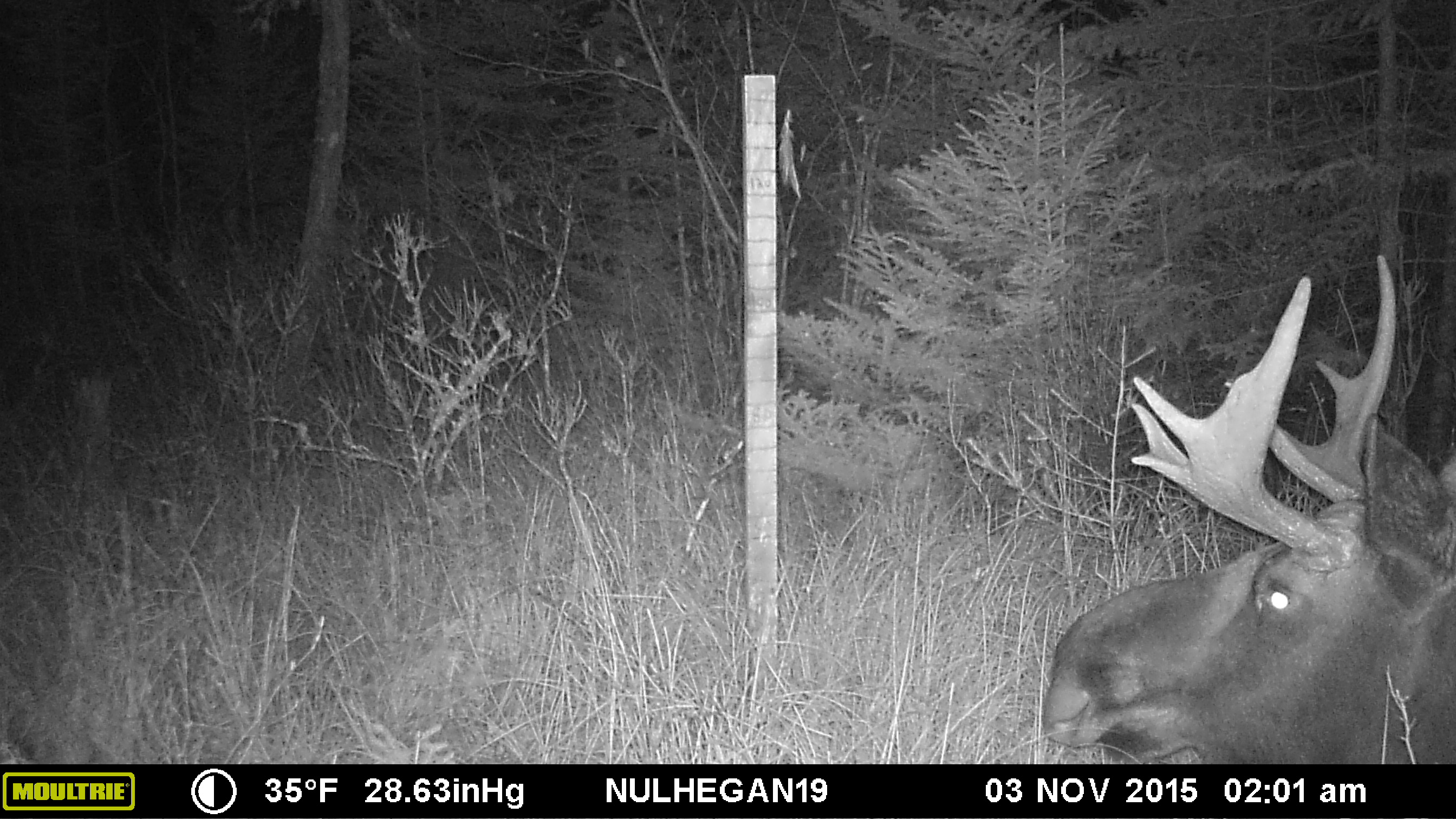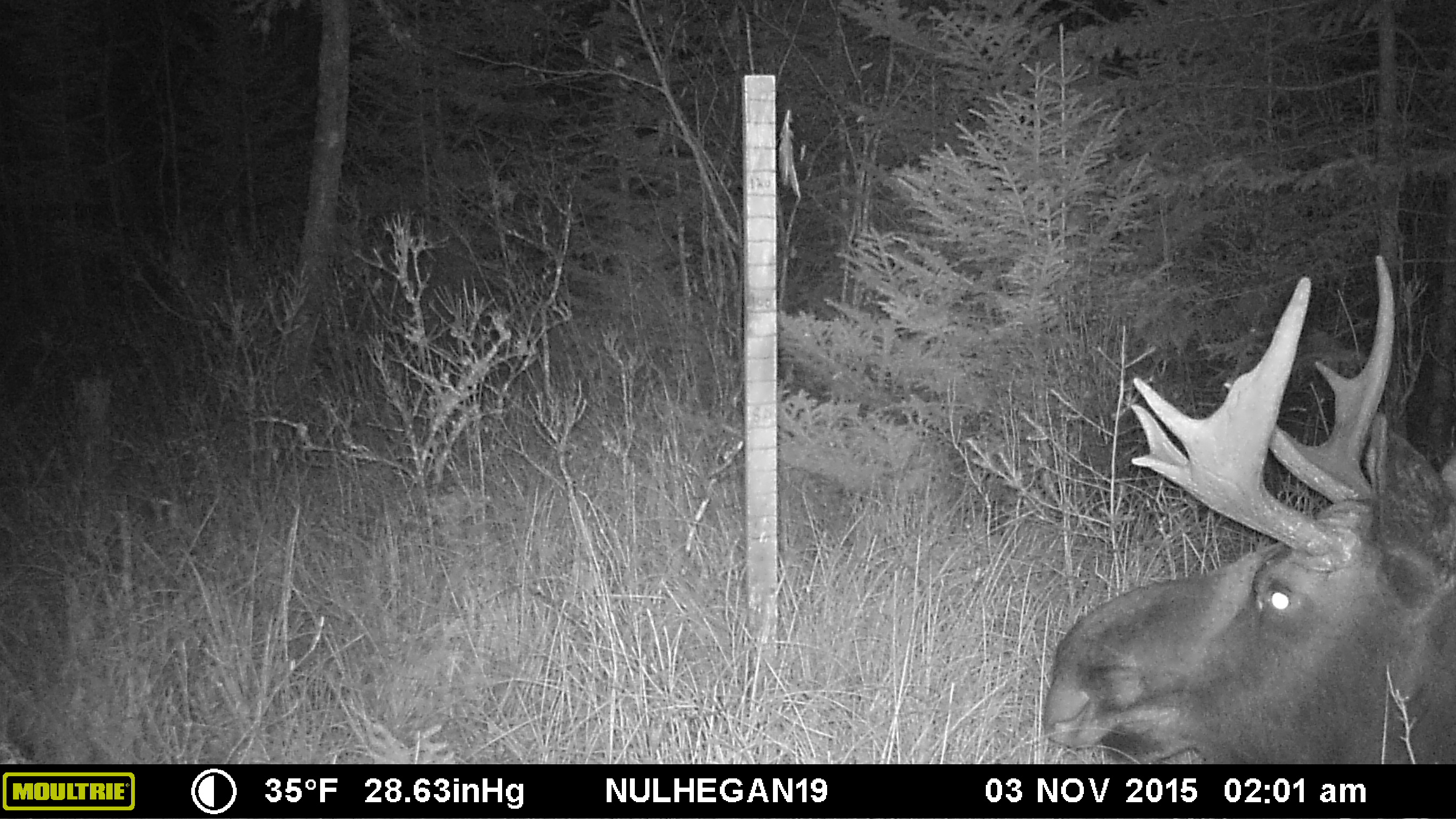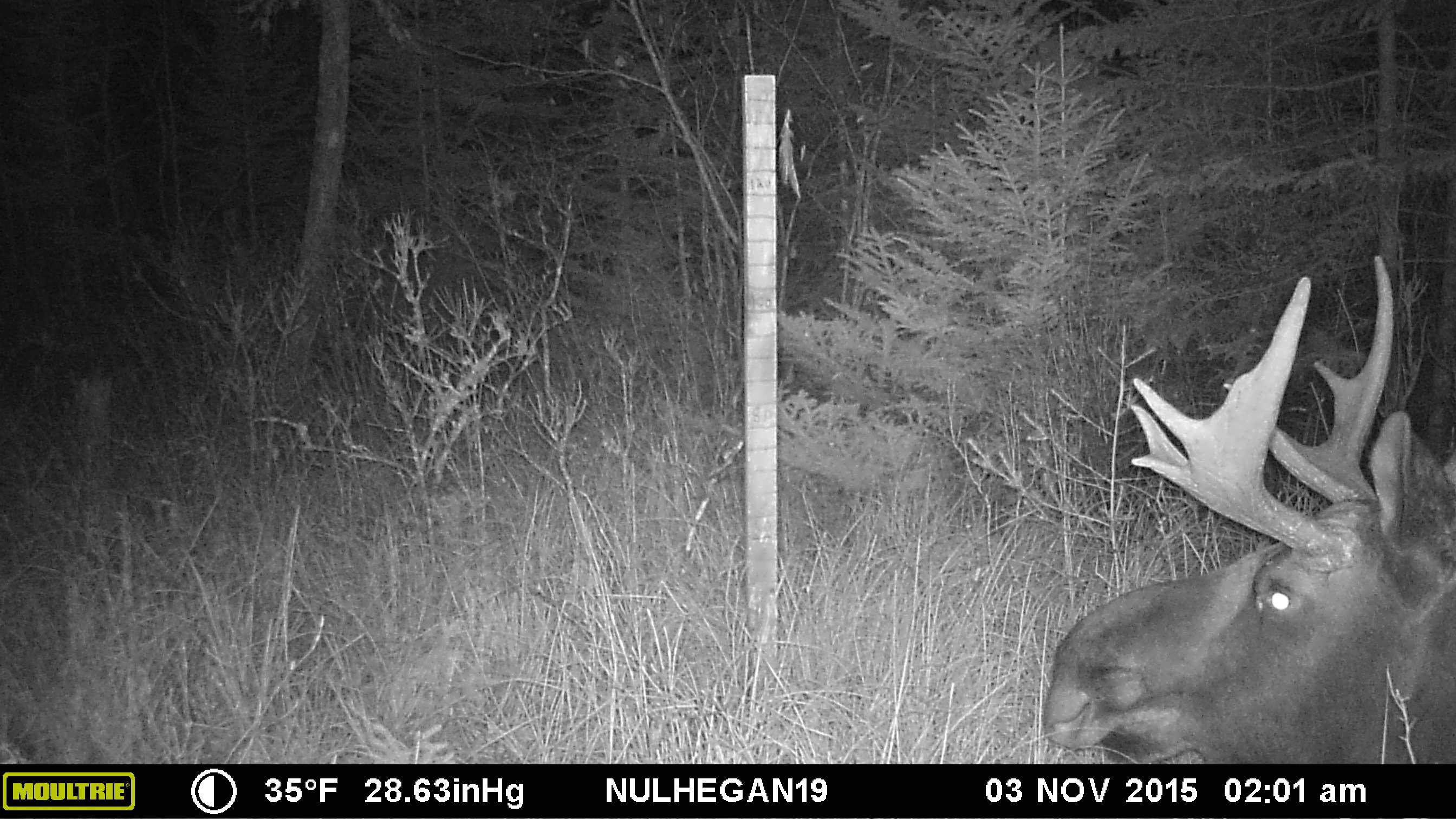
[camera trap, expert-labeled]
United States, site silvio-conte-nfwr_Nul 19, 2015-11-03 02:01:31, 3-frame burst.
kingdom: Animalia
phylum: Chordata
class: Mammalia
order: Artiodactyla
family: Cervidae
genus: Alces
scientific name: Alces alces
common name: moose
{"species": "moose (Alces alces)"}